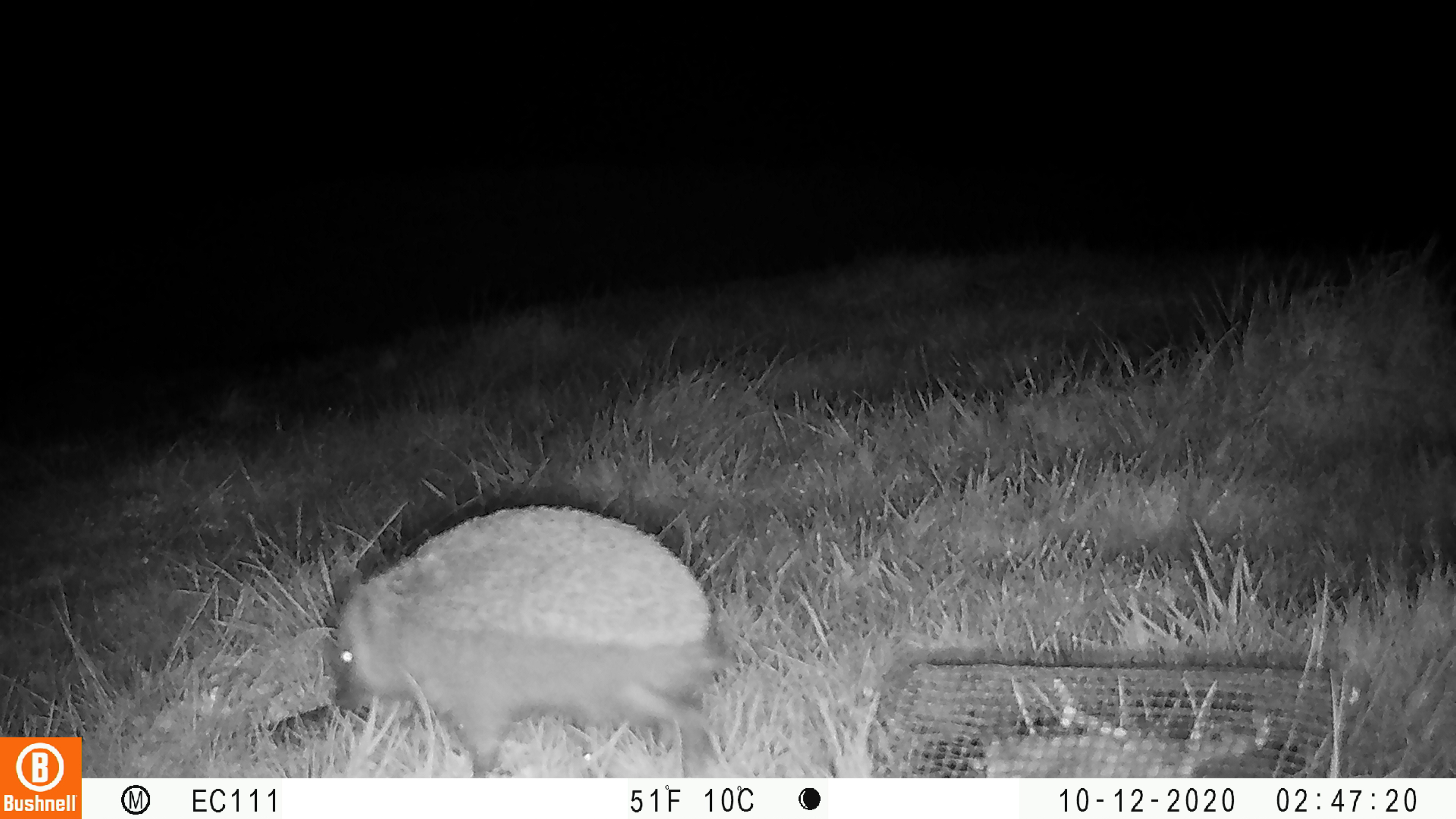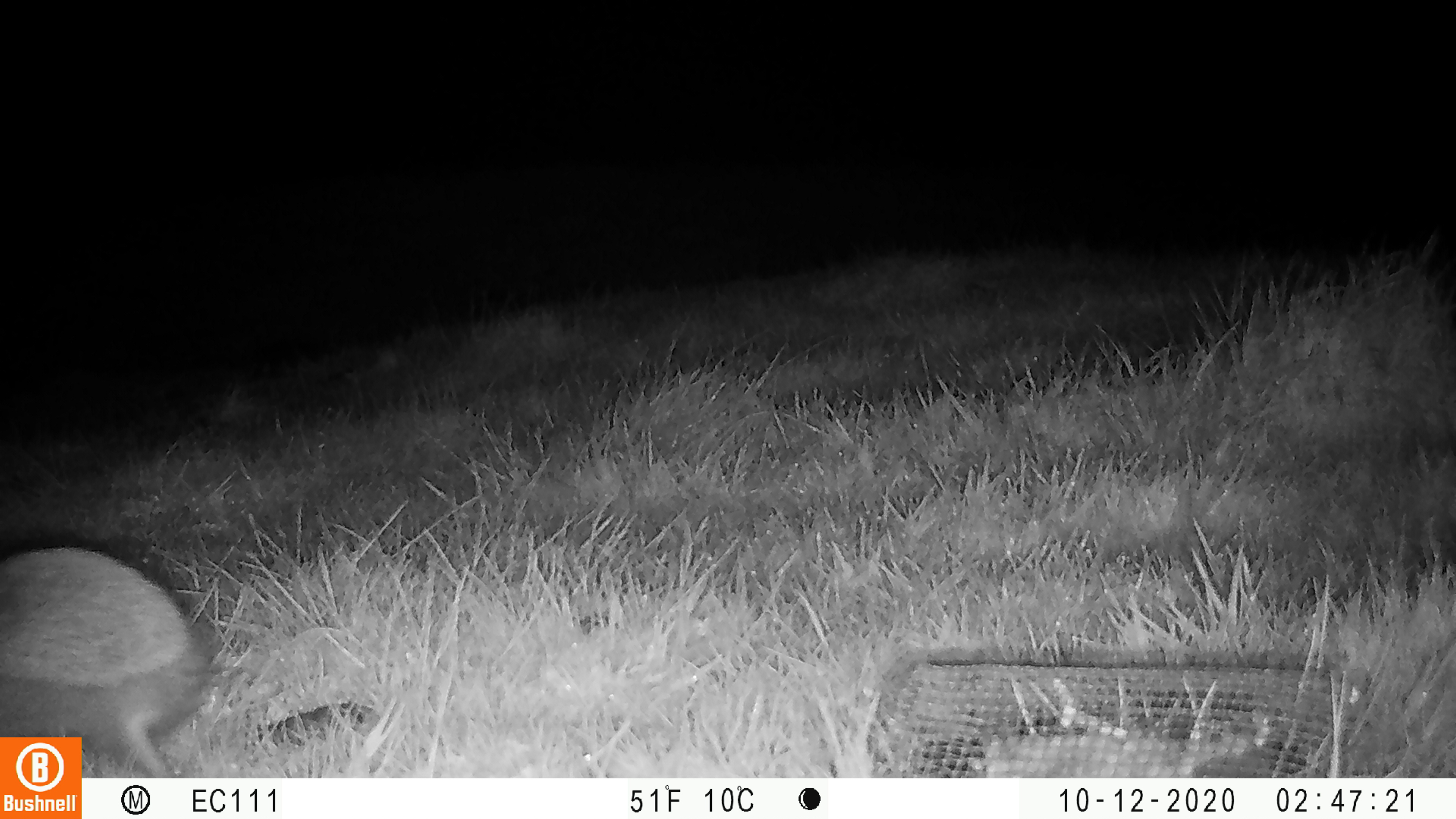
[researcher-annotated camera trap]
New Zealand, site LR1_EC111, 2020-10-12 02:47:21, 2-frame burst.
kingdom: Animalia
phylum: Chordata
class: Mammalia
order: Eulipotyphla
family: Erinaceidae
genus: Erinaceus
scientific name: Erinaceus europaeus europaeus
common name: european hedgehog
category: hedgehog